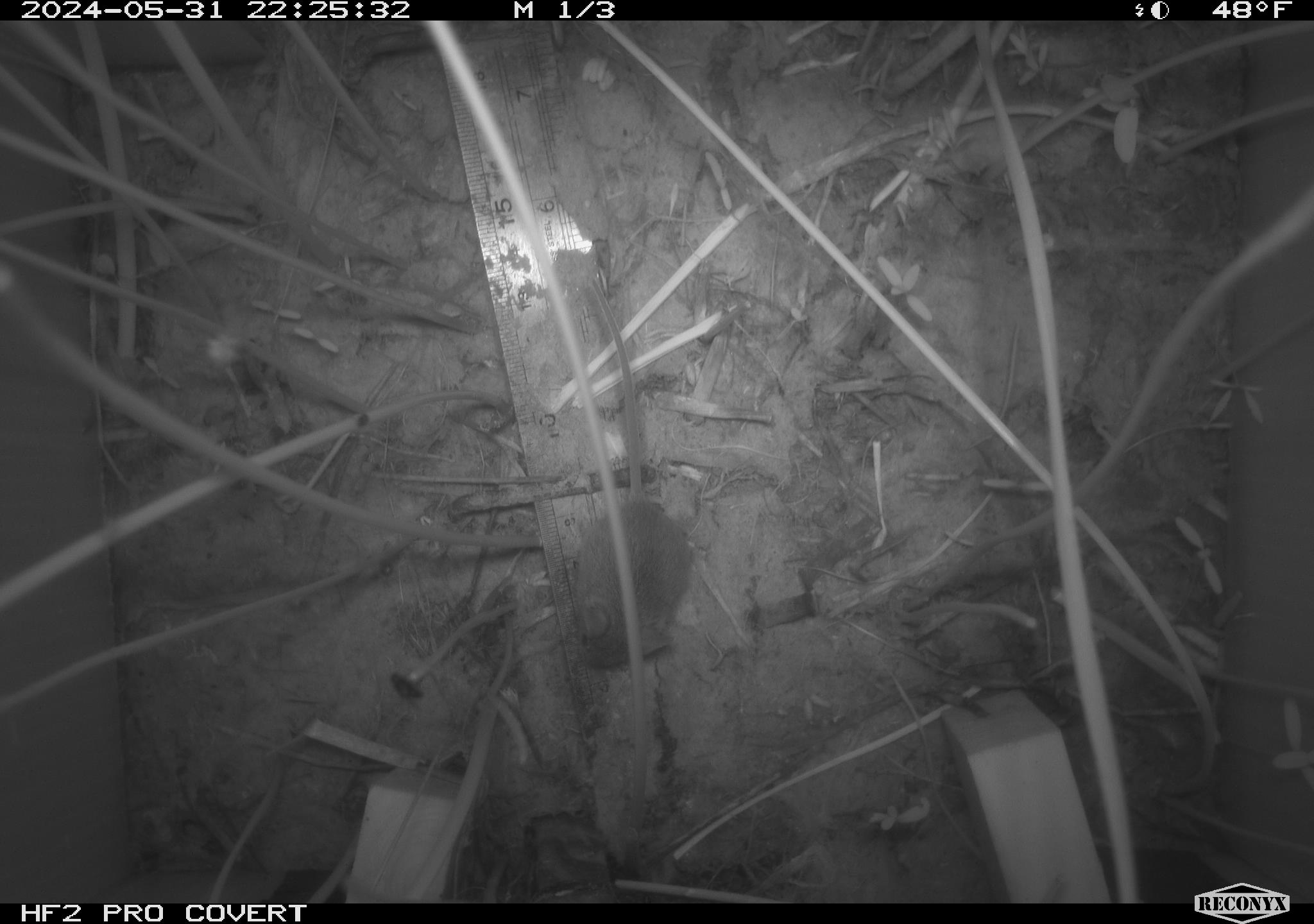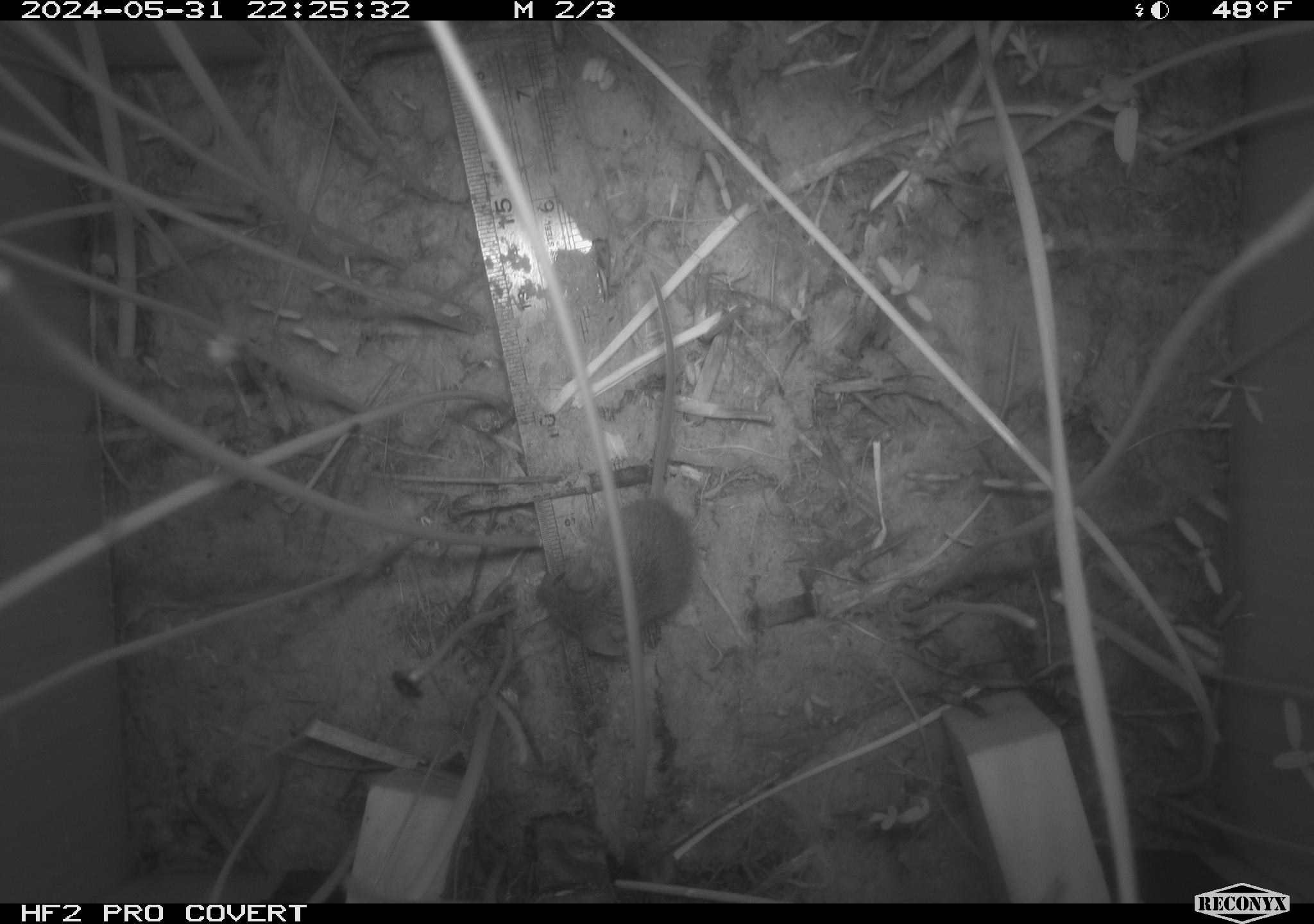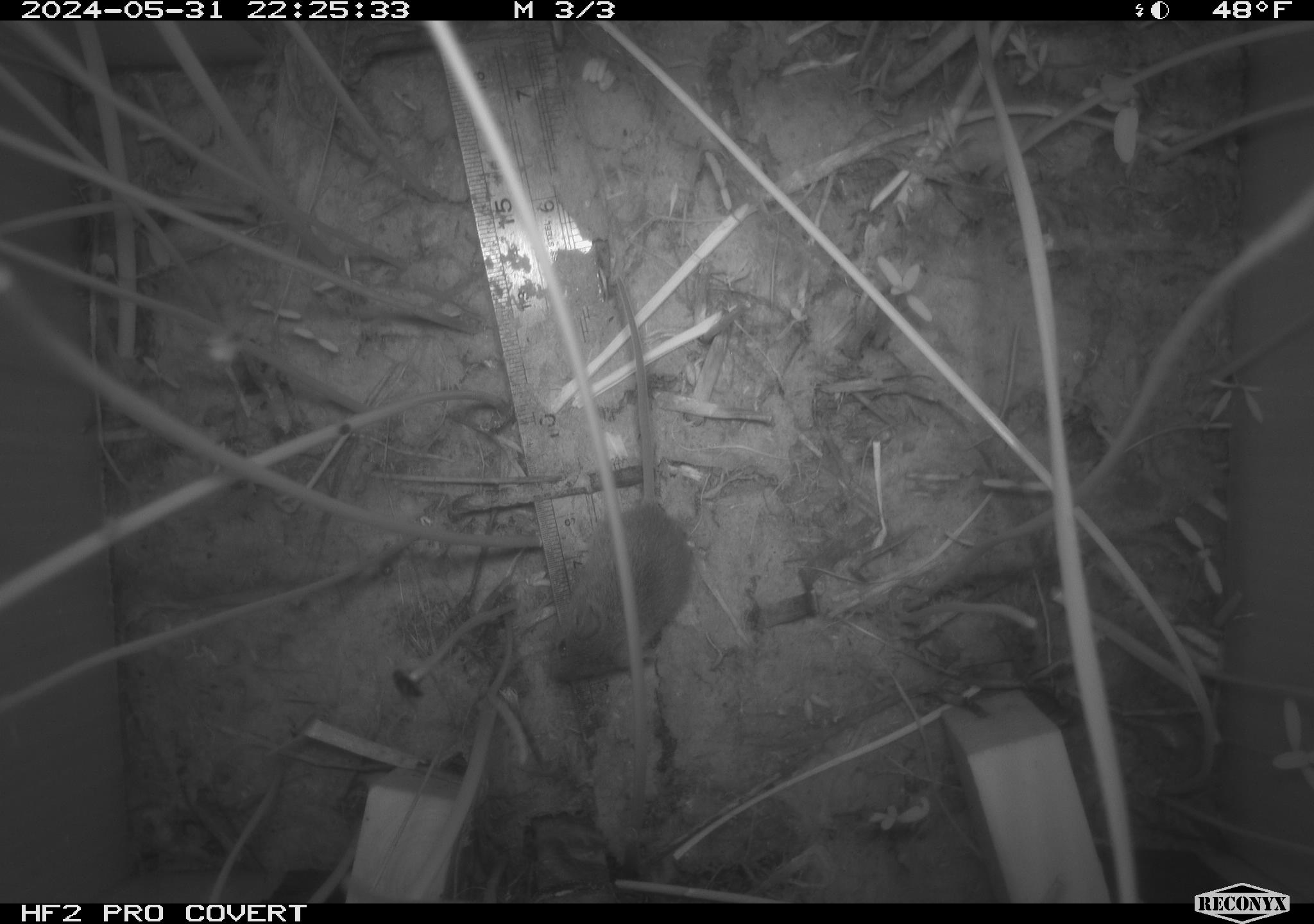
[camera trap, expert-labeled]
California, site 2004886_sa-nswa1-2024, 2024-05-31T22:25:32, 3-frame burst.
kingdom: Animalia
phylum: Chordata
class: Mammalia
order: Rodentia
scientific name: Rodentia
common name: rodent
Rodent (Rodentia).